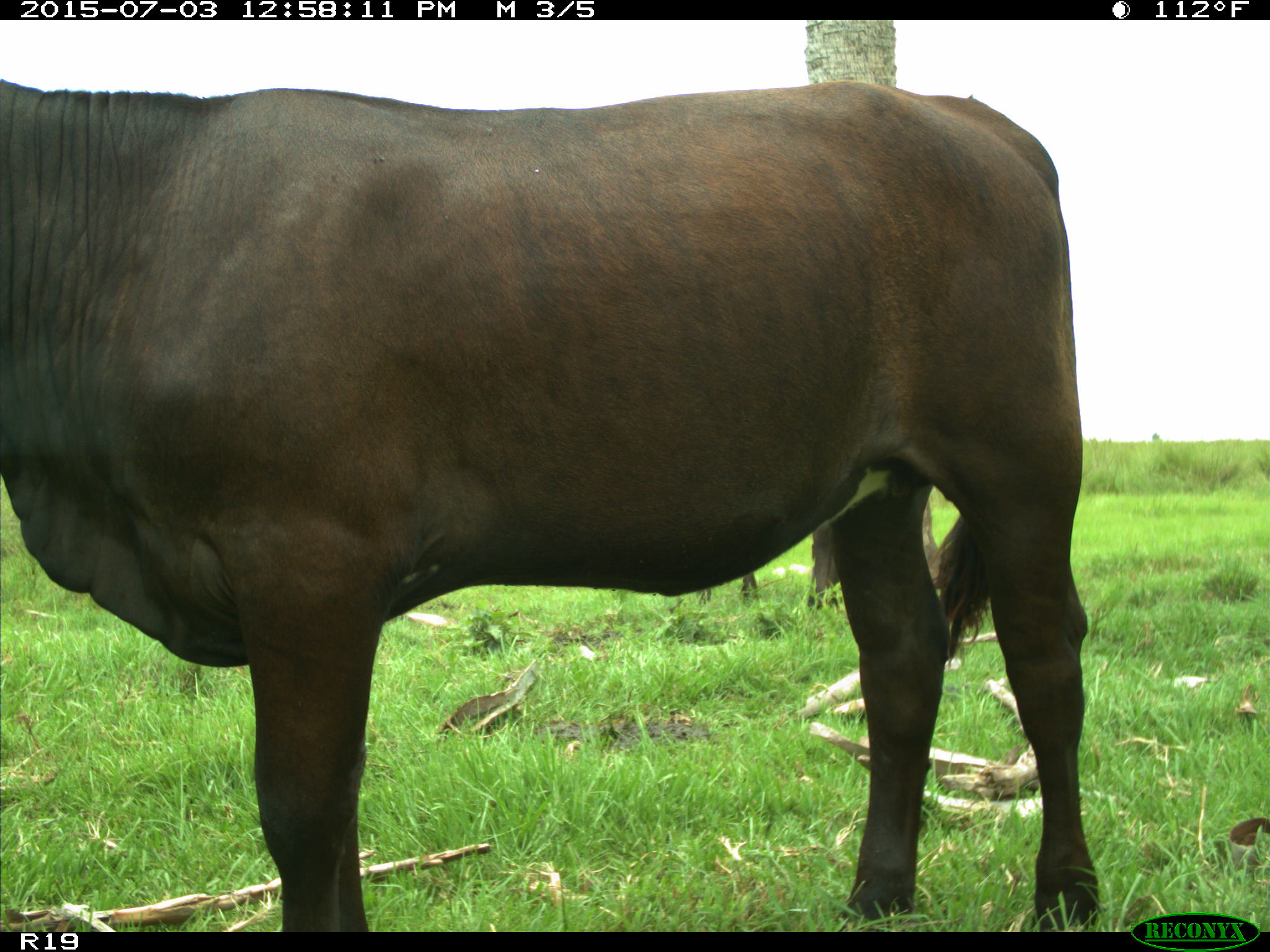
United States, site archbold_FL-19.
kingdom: Animalia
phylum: Chordata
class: Mammalia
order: Artiodactyla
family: Bovidae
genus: Bos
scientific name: Bos taurus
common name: domestic cow